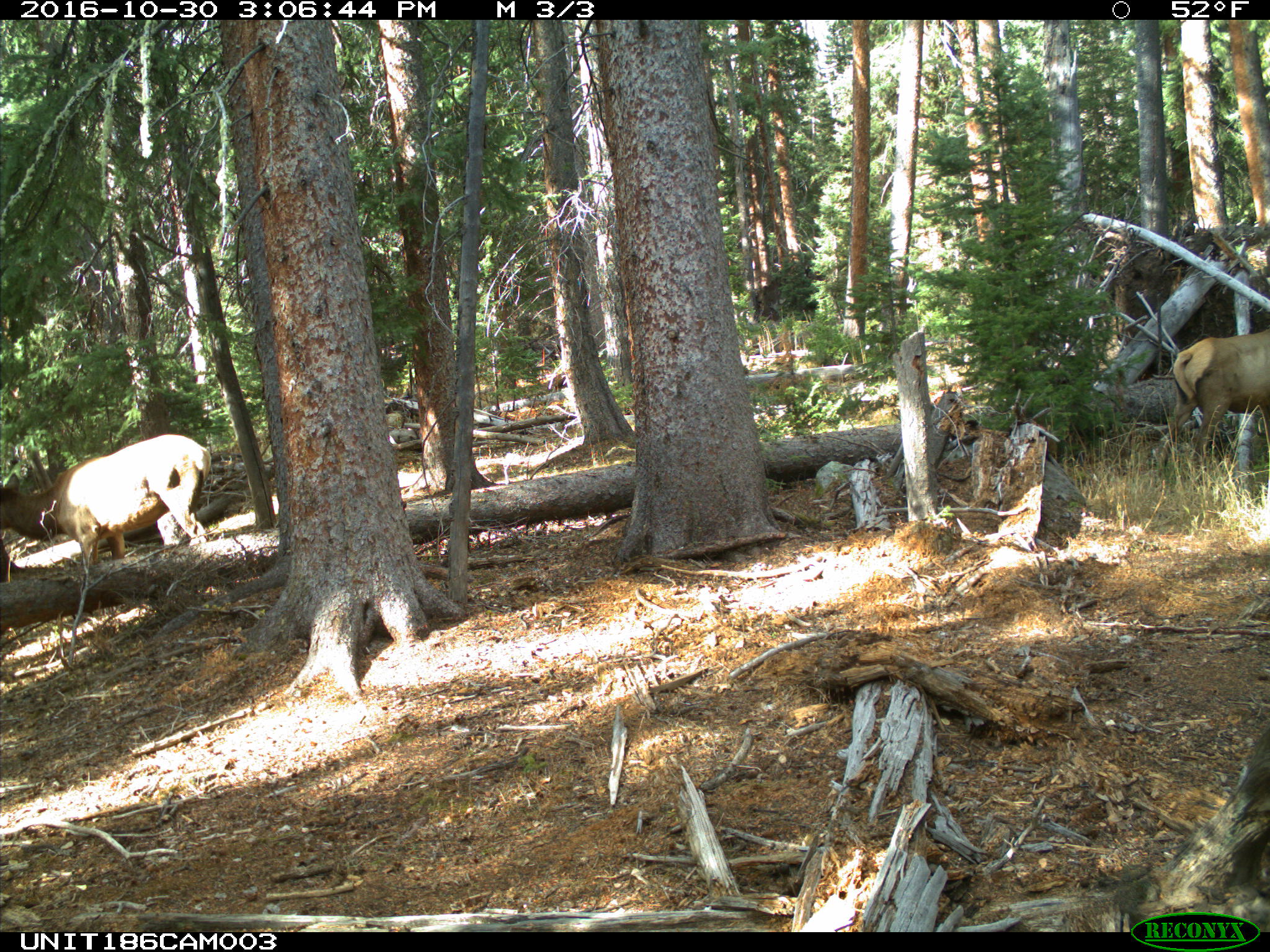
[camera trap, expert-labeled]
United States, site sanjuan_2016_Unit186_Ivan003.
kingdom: Animalia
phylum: Chordata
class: Mammalia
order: Artiodactyla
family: Cervidae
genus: Cervus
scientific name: Cervus elaphus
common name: red deer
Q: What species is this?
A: Cervus elaphus (red deer).